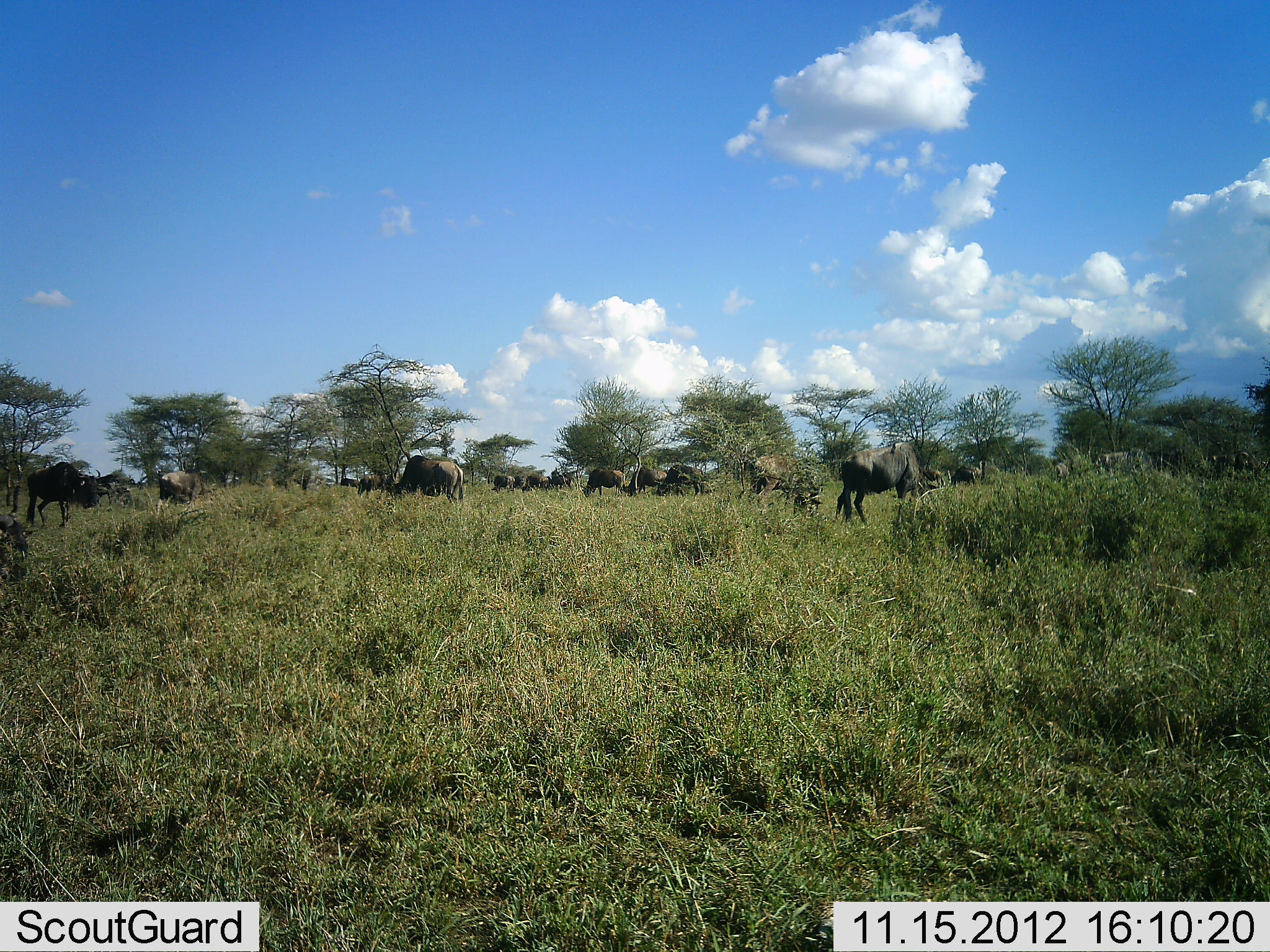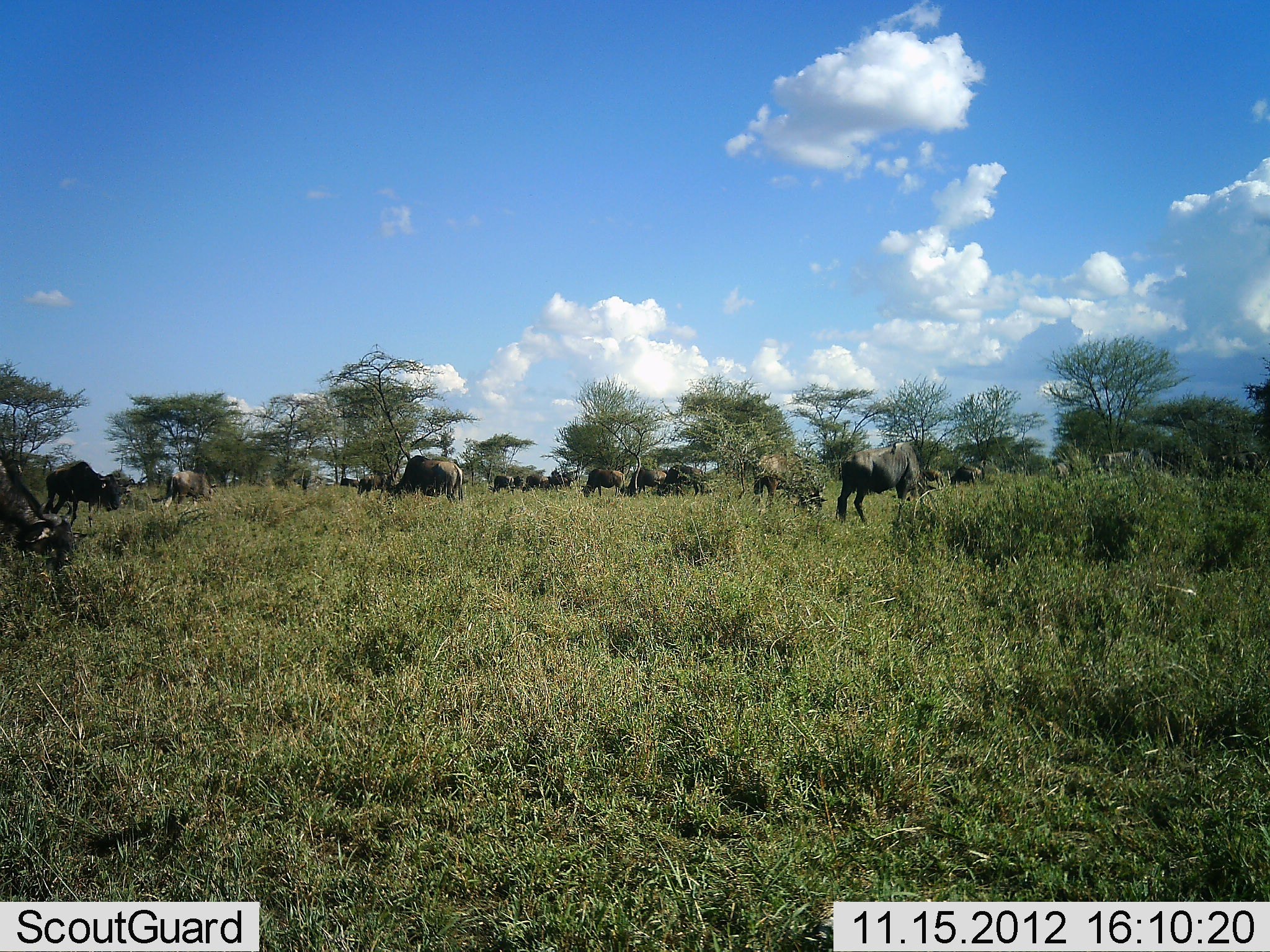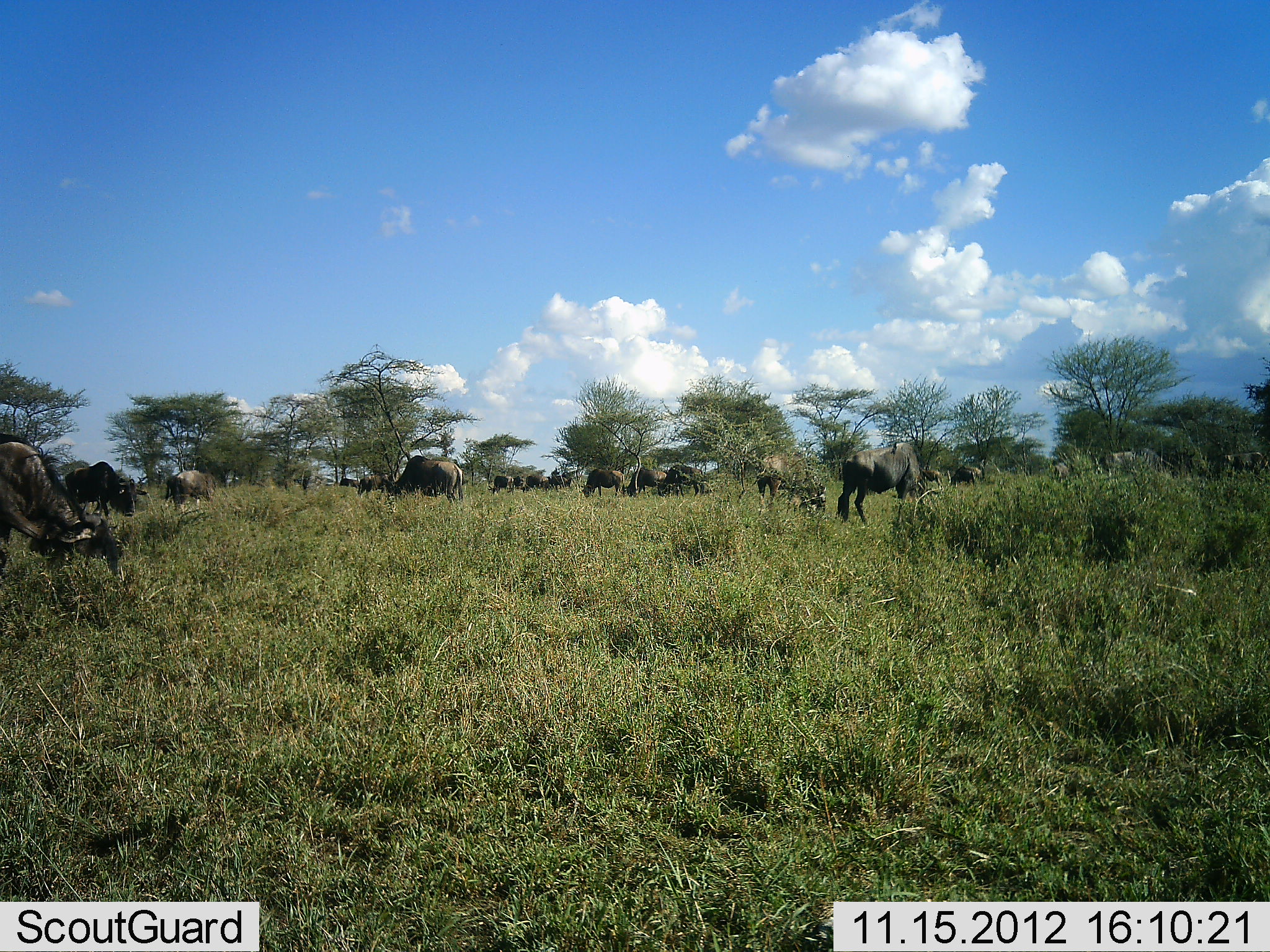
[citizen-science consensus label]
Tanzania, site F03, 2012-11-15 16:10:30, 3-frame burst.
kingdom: Animalia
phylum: Chordata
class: Mammalia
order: Artiodactyla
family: Bovidae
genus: Connochaetes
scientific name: Connochaetes taurinus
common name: blue wildebeest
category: wildebeest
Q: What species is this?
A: Wildebeest (blue wildebeest) (Connochaetes taurinus).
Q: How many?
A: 11-50.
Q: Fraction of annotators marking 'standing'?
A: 30%.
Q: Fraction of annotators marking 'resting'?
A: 0%.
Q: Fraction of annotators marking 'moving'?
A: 30%.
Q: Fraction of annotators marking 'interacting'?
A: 0%.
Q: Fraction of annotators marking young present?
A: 0%.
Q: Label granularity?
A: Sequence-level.